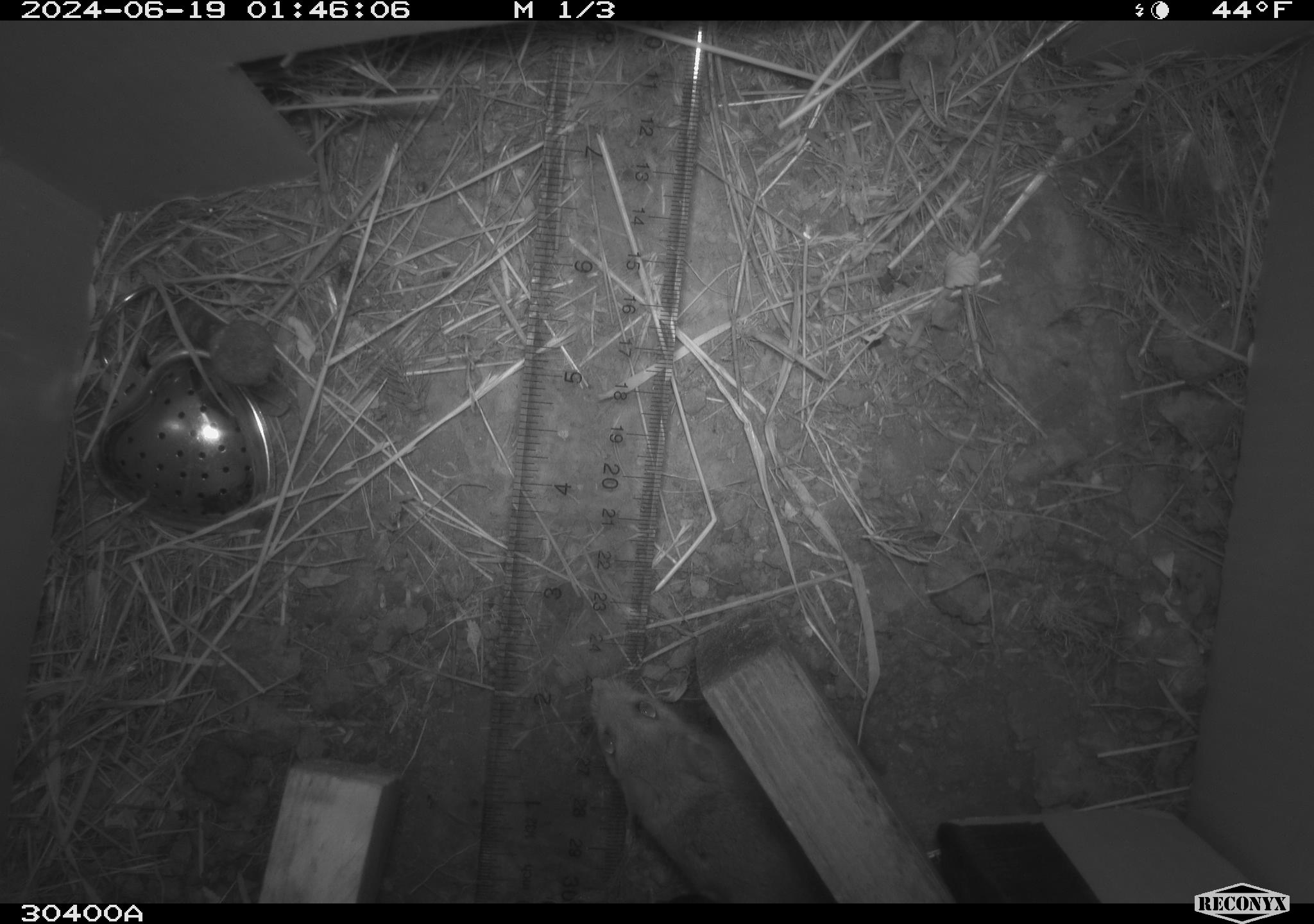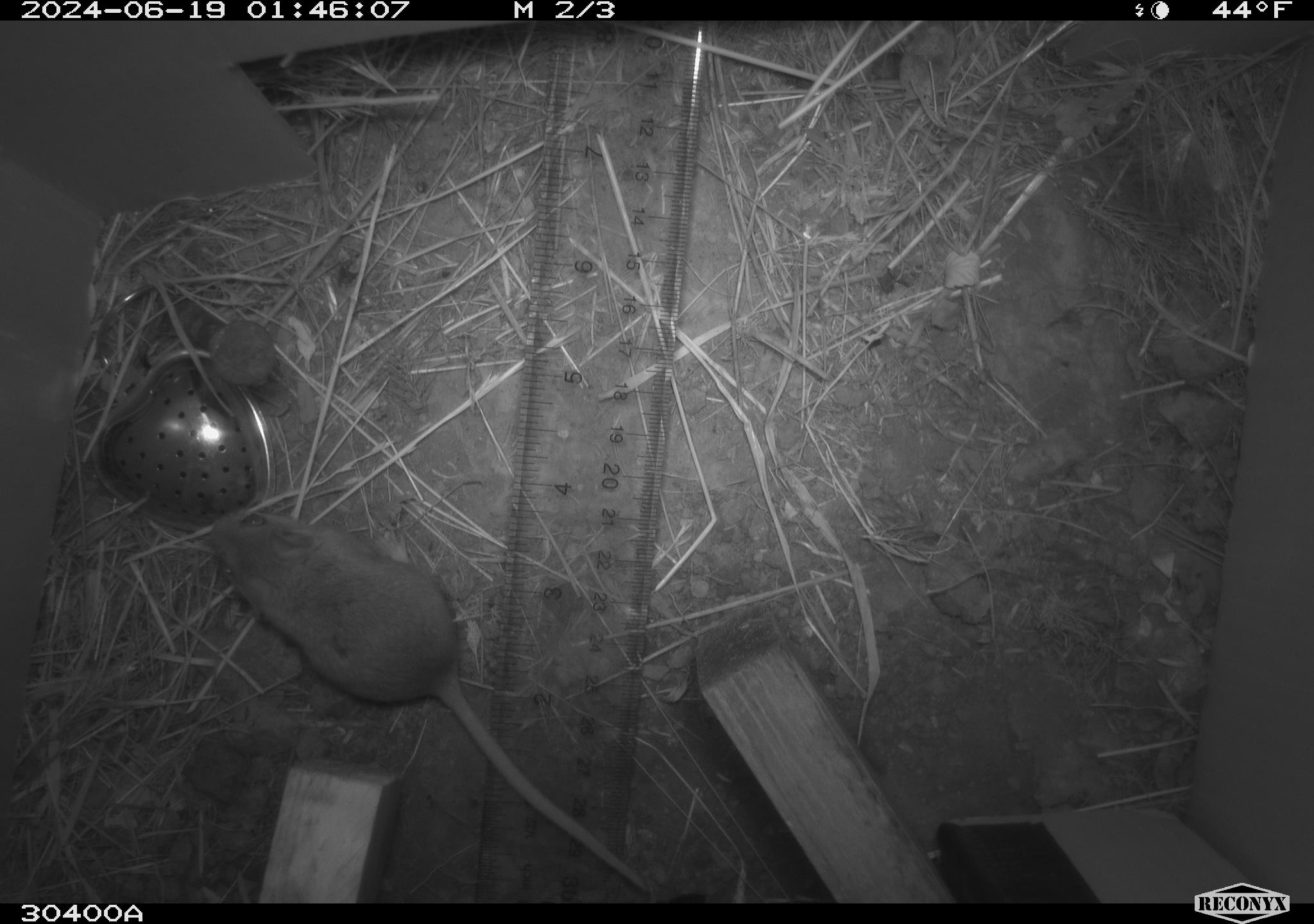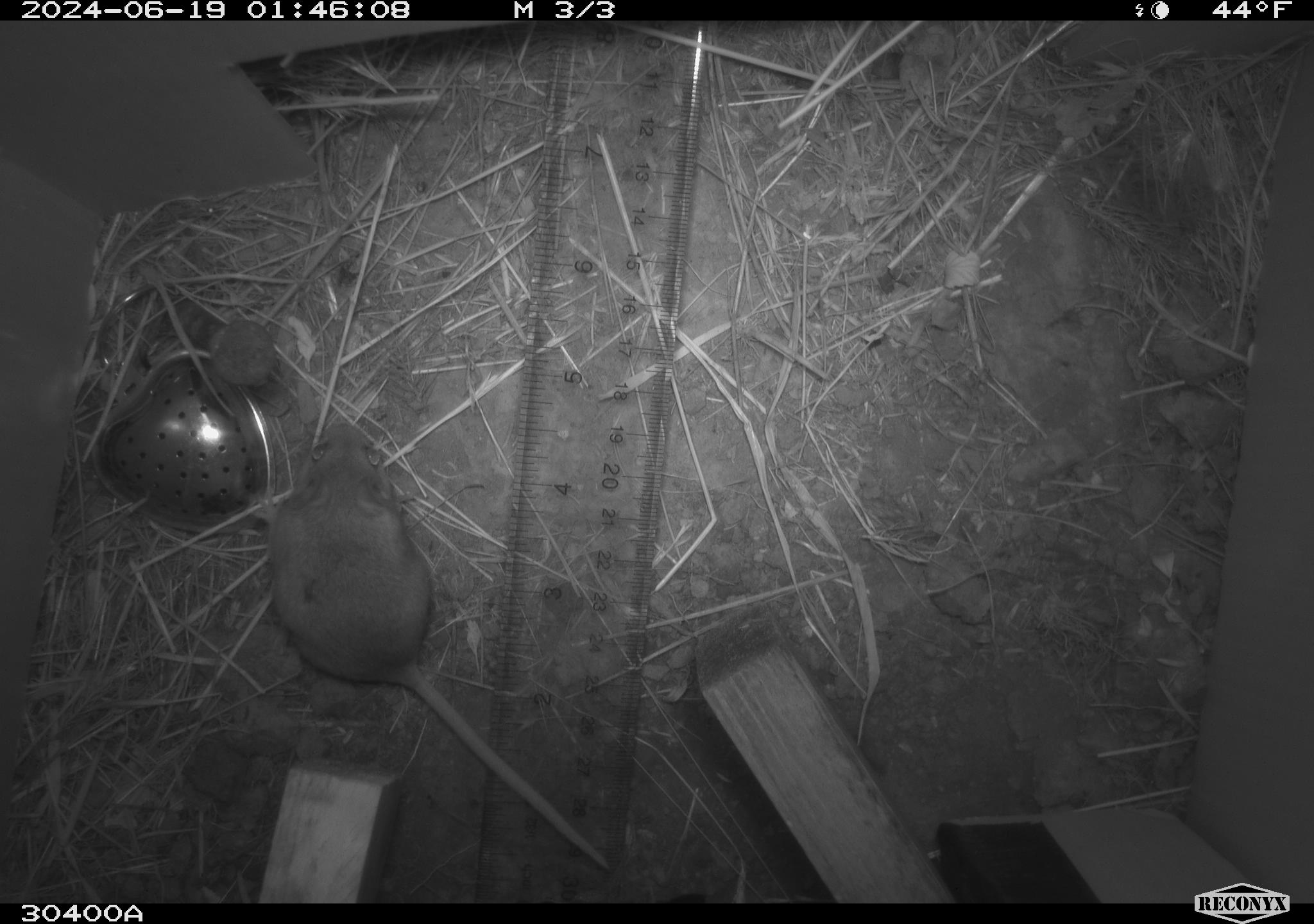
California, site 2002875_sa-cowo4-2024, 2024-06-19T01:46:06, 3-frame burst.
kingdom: Animalia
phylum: Chordata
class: Mammalia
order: Rodentia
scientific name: Rodentia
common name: mouse species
Mouse species (Rodentia).